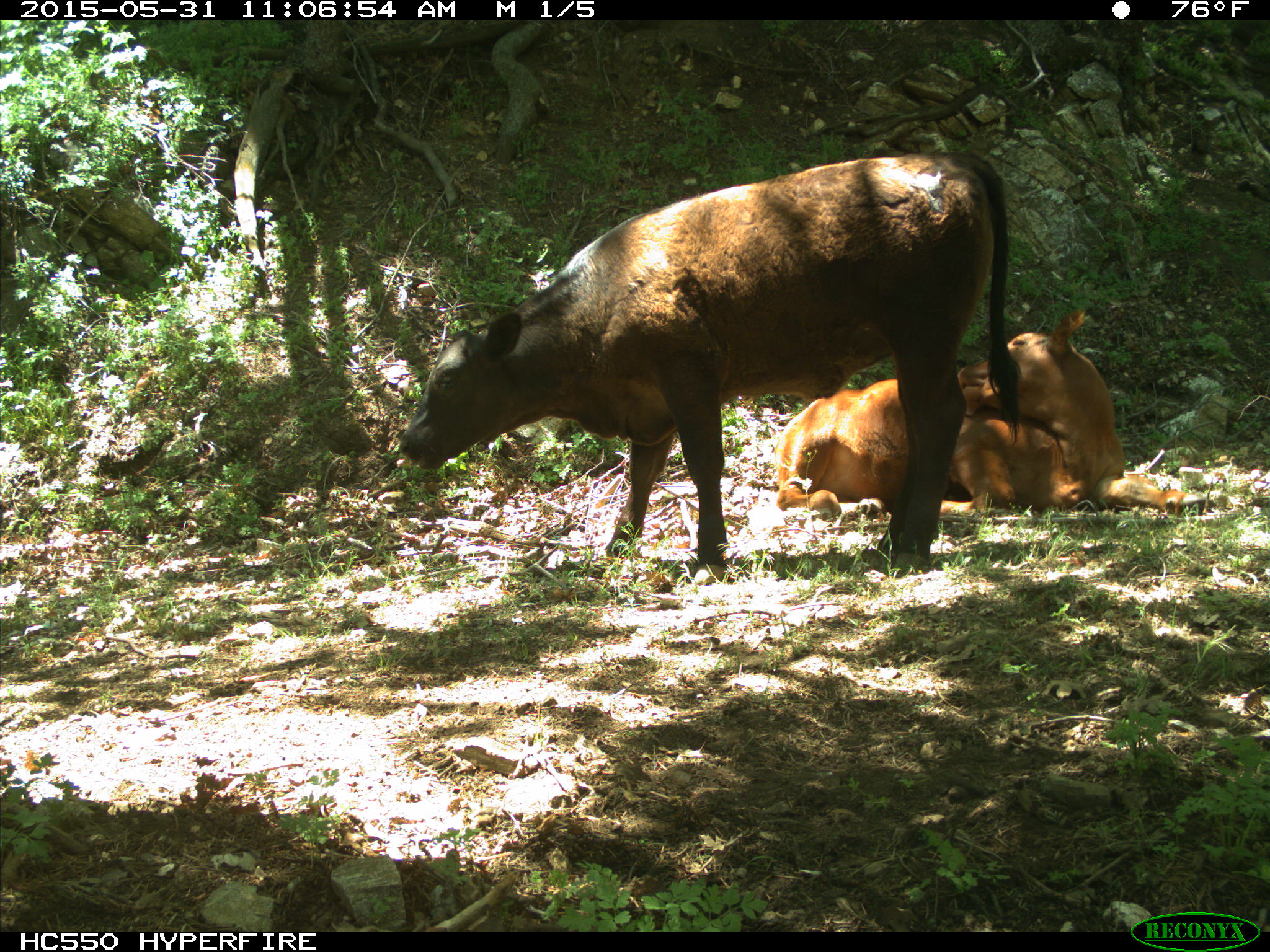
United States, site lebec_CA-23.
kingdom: Animalia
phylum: Chordata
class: Mammalia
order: Artiodactyla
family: Bovidae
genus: Bos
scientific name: Bos taurus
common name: domestic cow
Bos taurus (domestic cow).